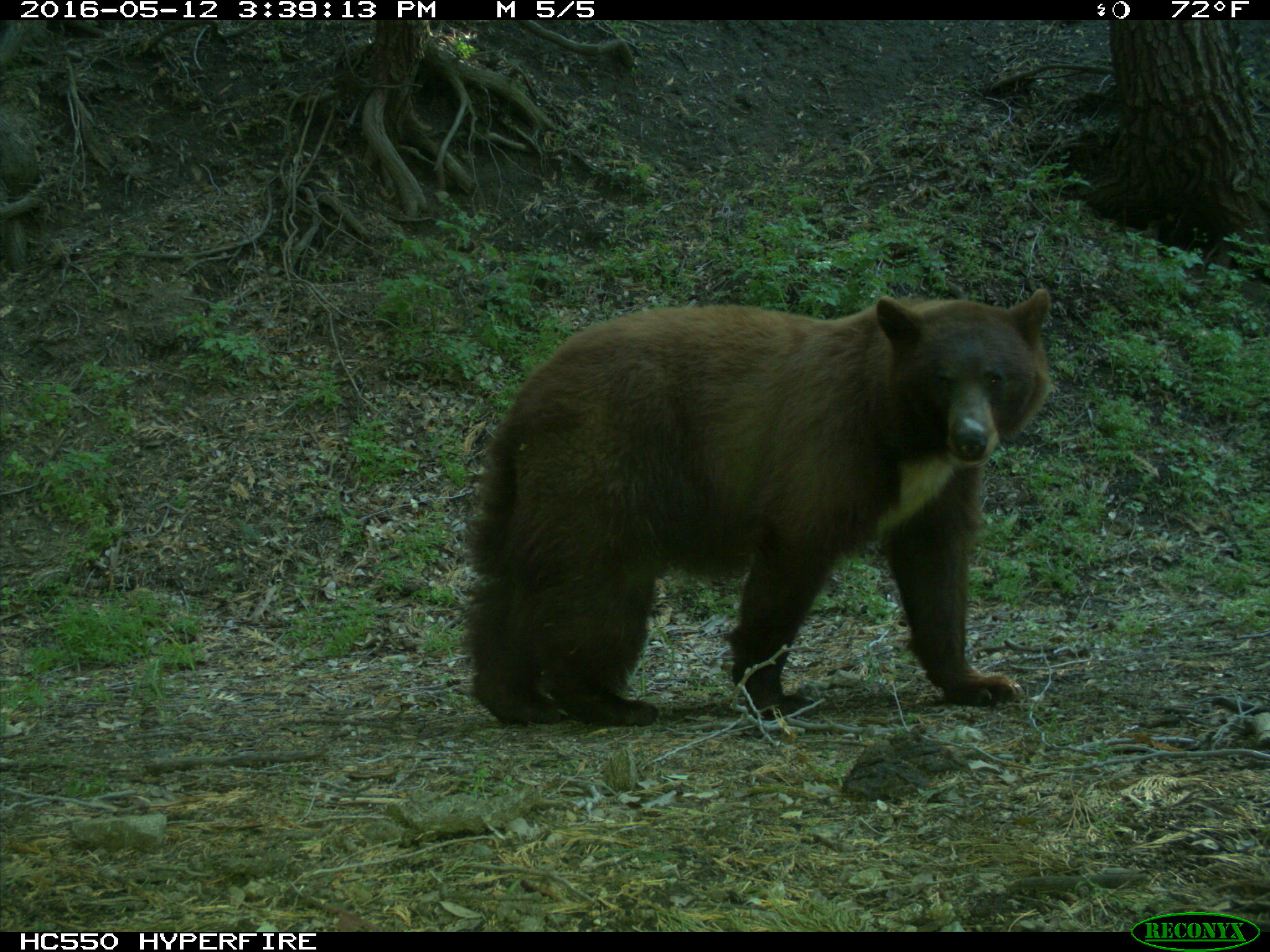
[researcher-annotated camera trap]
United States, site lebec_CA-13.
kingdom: Animalia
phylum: Chordata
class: Mammalia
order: Carnivora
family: Ursidae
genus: Ursus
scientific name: Ursus americanus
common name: american black bear